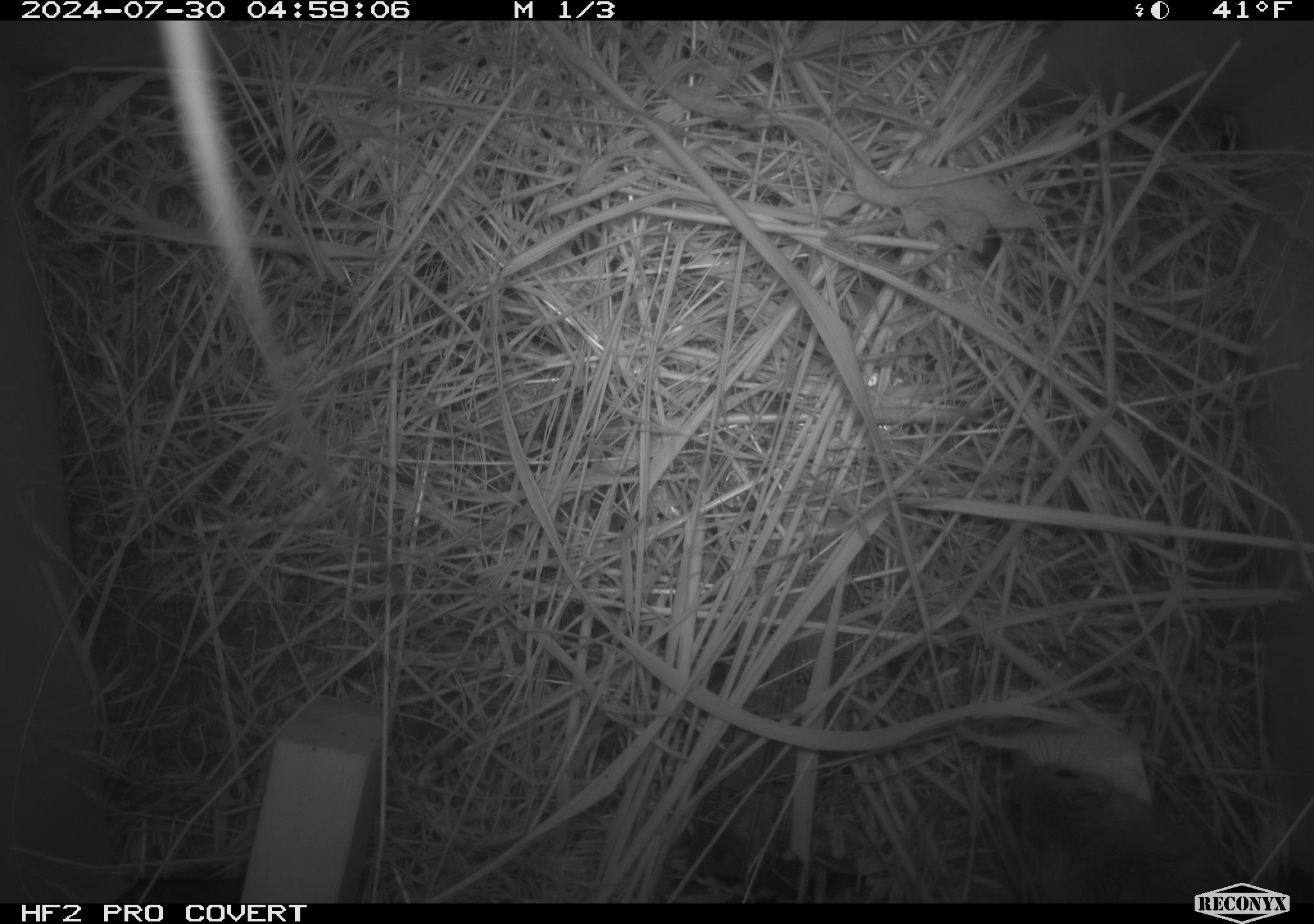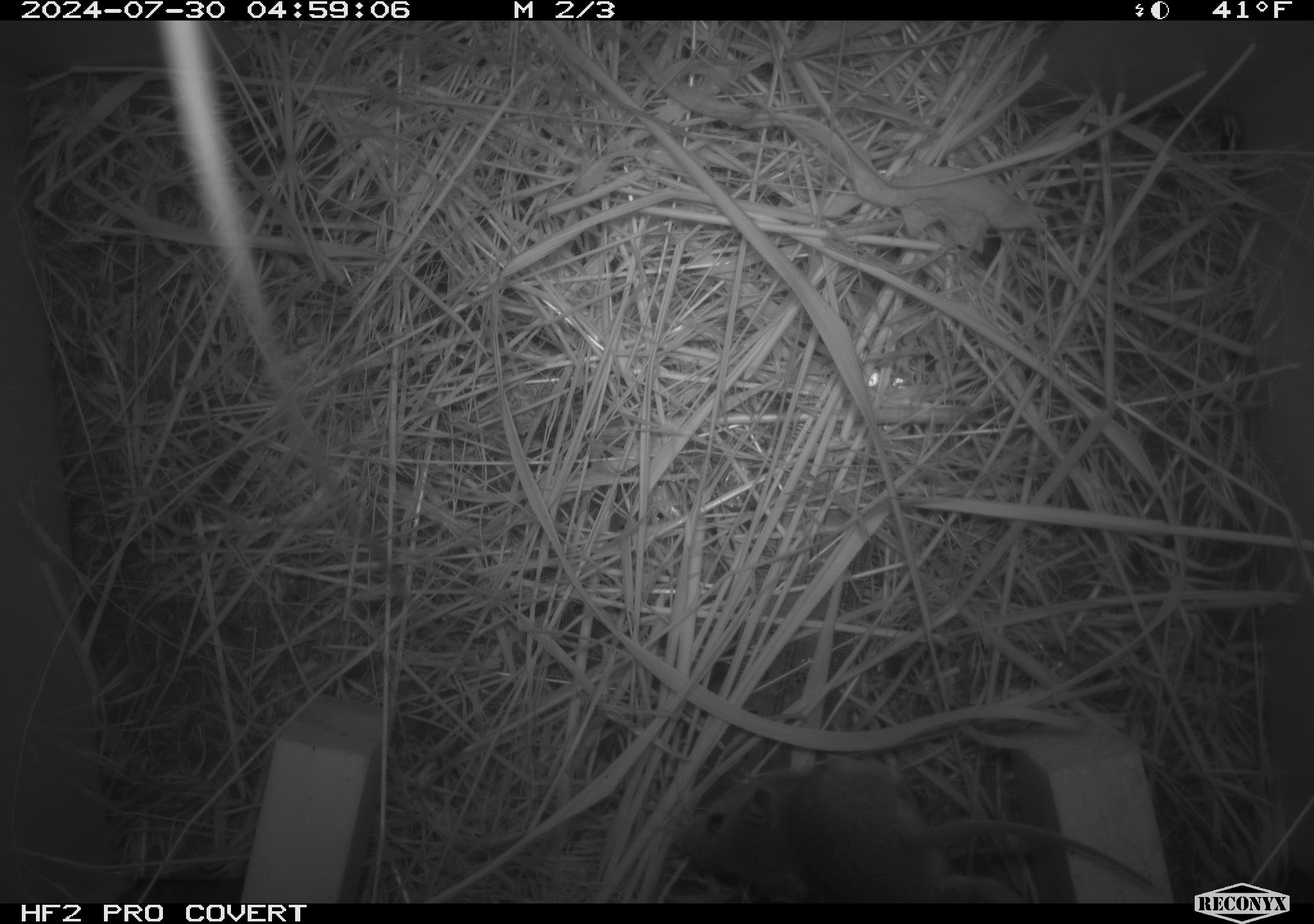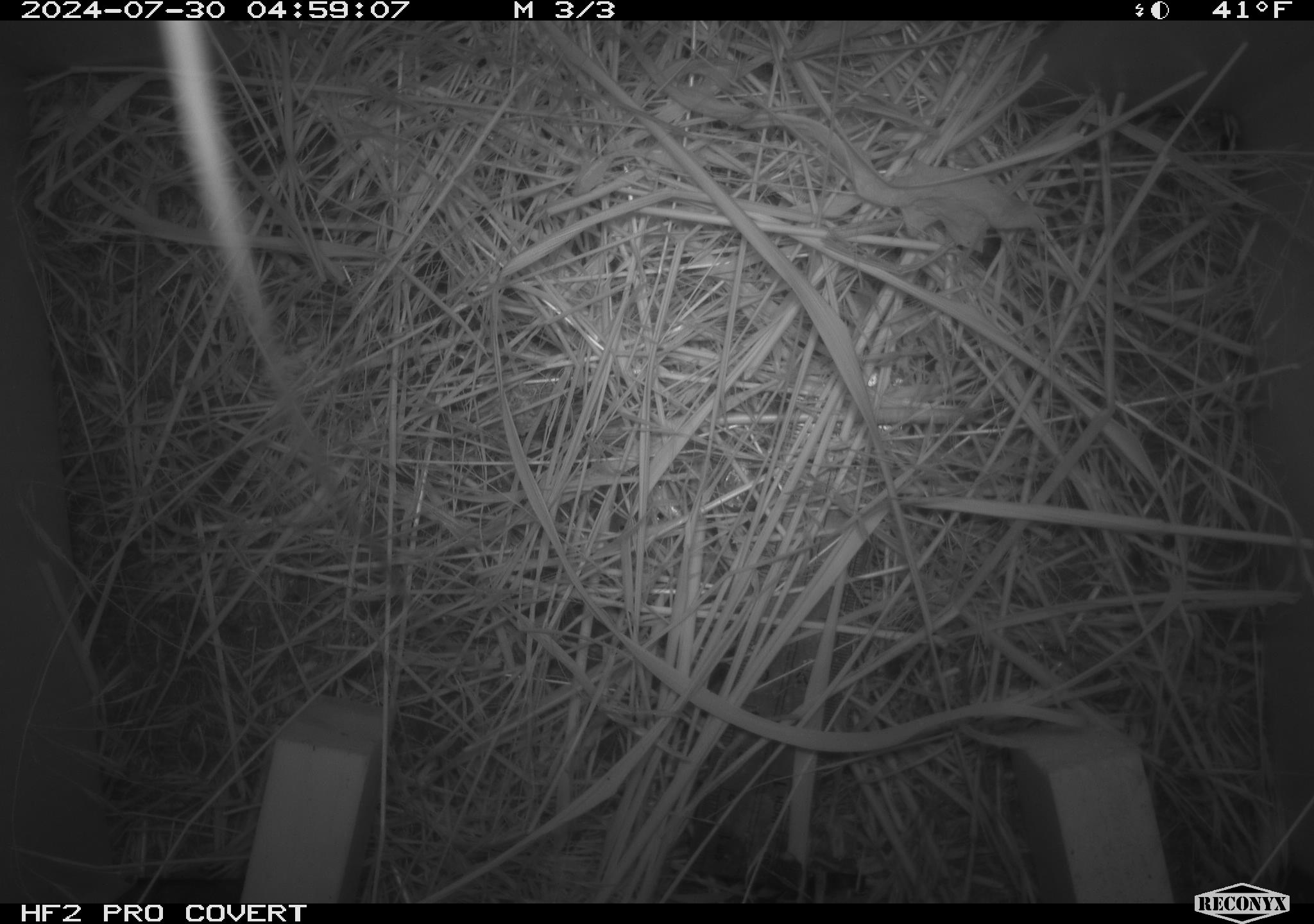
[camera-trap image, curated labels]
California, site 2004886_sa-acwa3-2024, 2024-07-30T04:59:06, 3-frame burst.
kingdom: Animalia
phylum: Chordata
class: Mammalia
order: Rodentia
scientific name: Rodentia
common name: mouse species